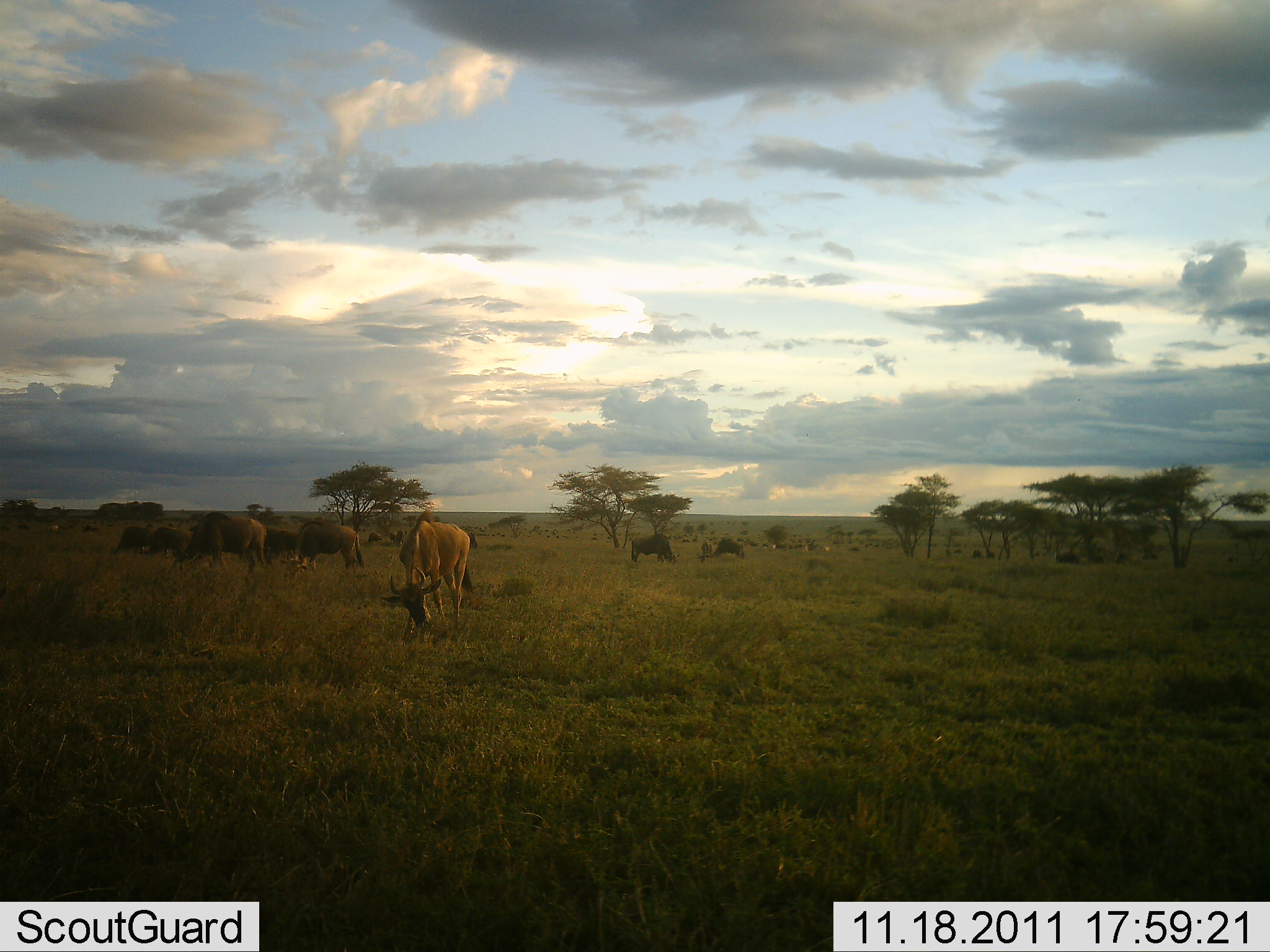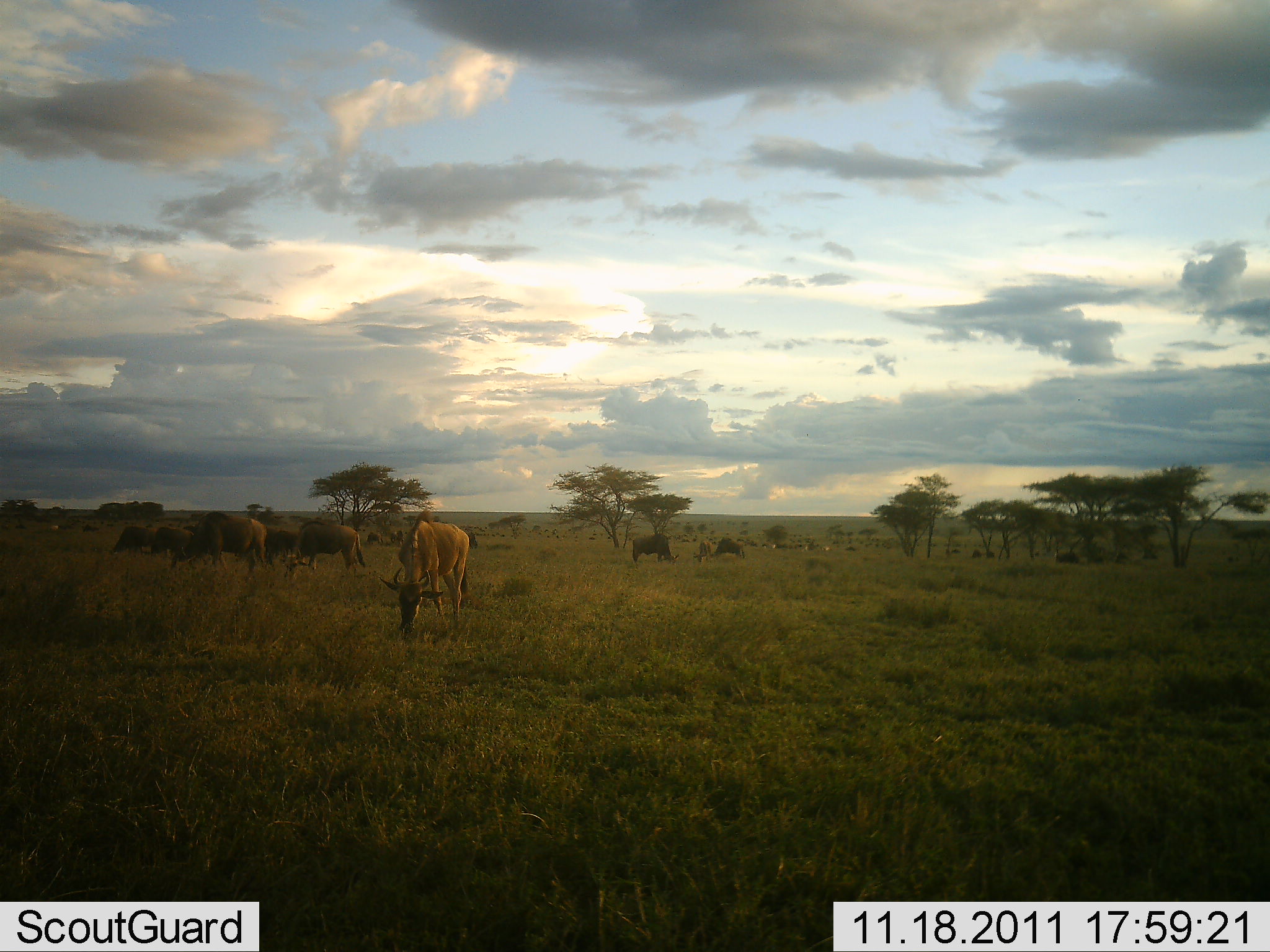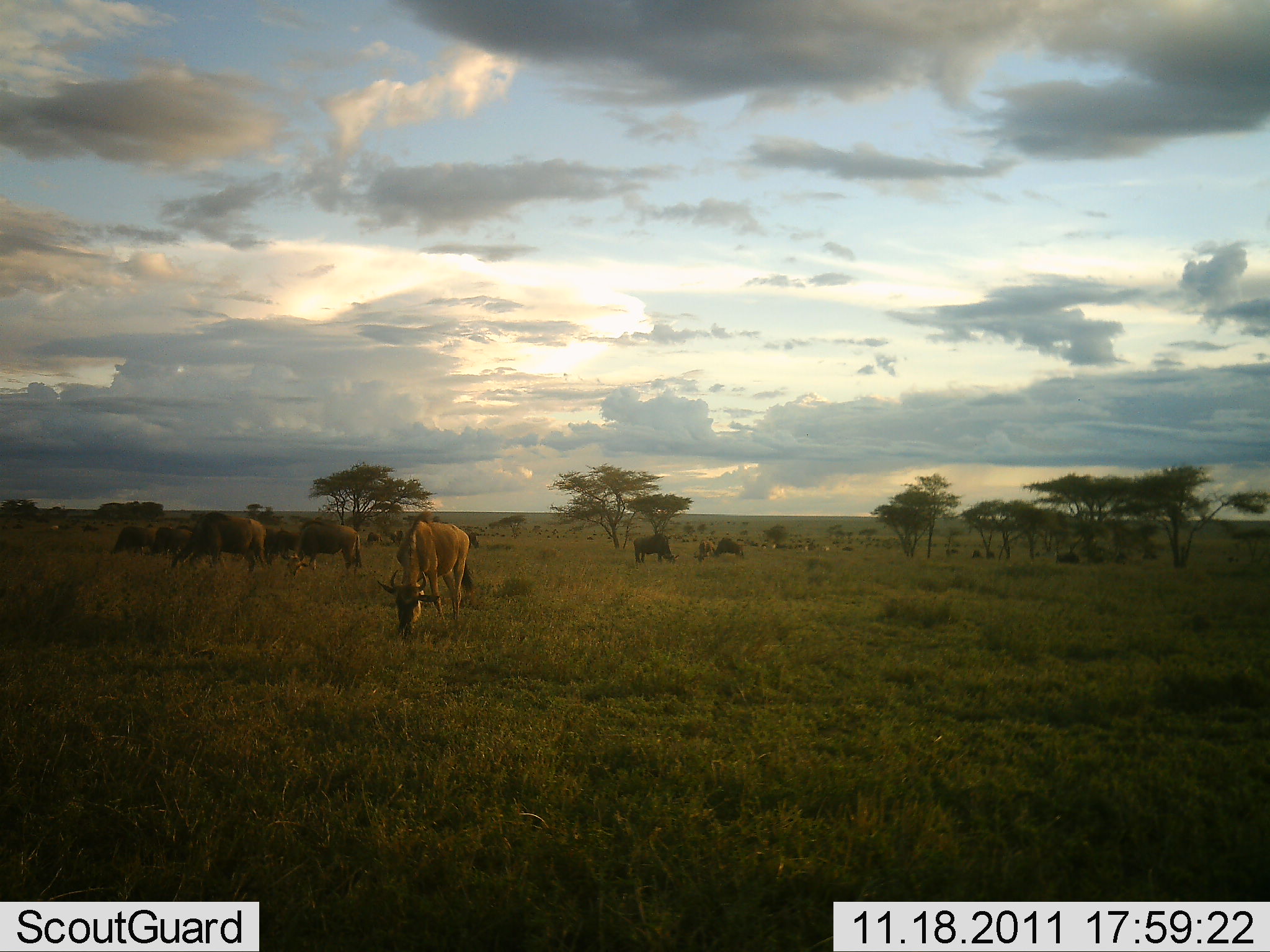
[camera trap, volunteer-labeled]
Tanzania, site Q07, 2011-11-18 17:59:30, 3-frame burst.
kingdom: Animalia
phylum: Chordata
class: Mammalia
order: Artiodactyla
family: Bovidae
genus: Alcelaphus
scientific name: Alcelaphus buselaphus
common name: hartebeest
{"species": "hartebeest (Alcelaphus buselaphus)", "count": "9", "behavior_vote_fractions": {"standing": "47%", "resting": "0%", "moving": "13%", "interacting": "0%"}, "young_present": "0%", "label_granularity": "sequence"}